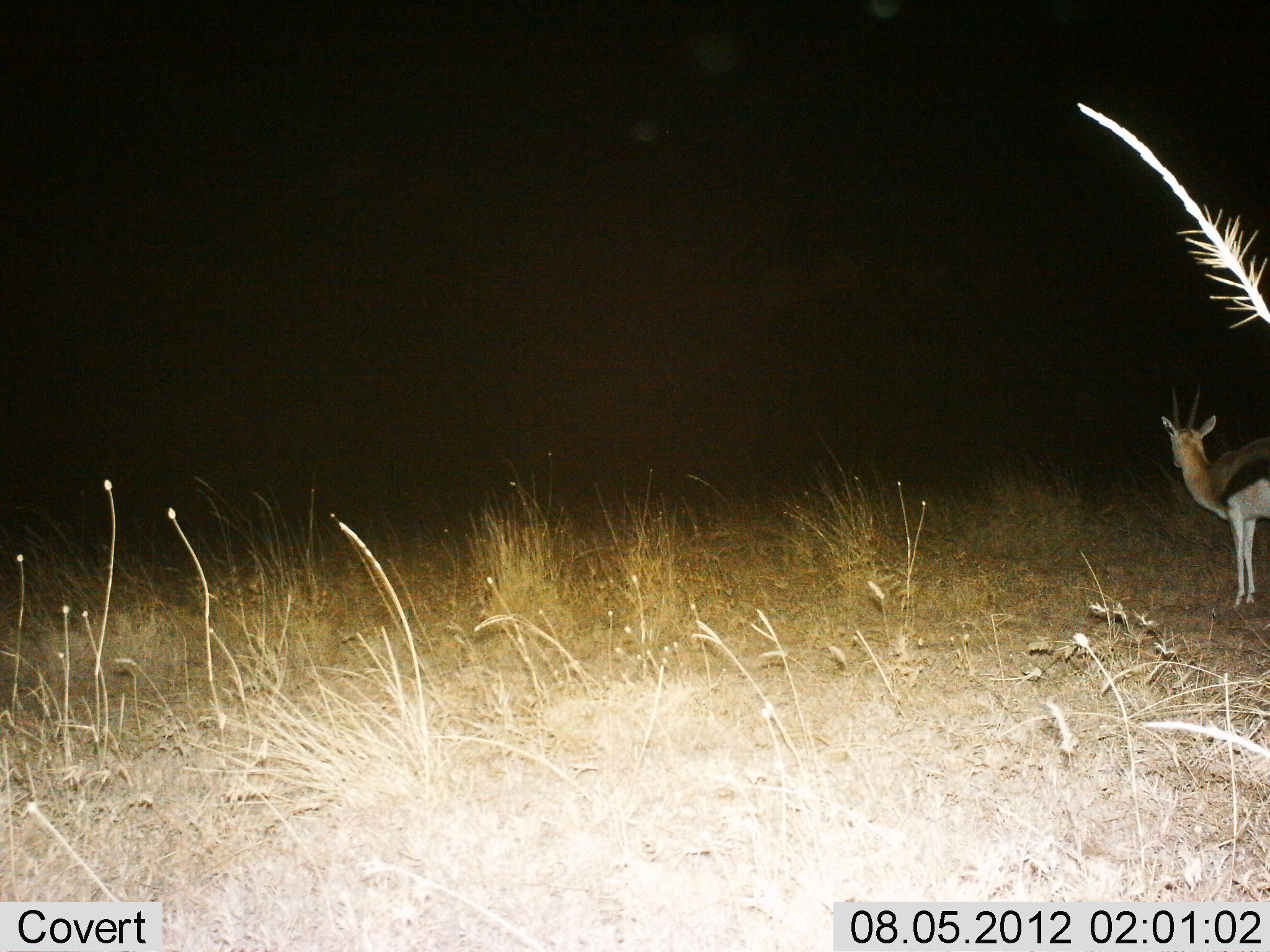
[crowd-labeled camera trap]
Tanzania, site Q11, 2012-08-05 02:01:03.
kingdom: Animalia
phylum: Chordata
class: Mammalia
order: Artiodactyla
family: Bovidae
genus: Eudorcas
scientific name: Eudorcas thomsonii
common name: thomson's gazelle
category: gazellethomsons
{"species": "gazellethomsons (thomson's gazelle) (Eudorcas thomsonii)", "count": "1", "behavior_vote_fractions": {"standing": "100%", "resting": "0%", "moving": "0%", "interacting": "0%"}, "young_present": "0%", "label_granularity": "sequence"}